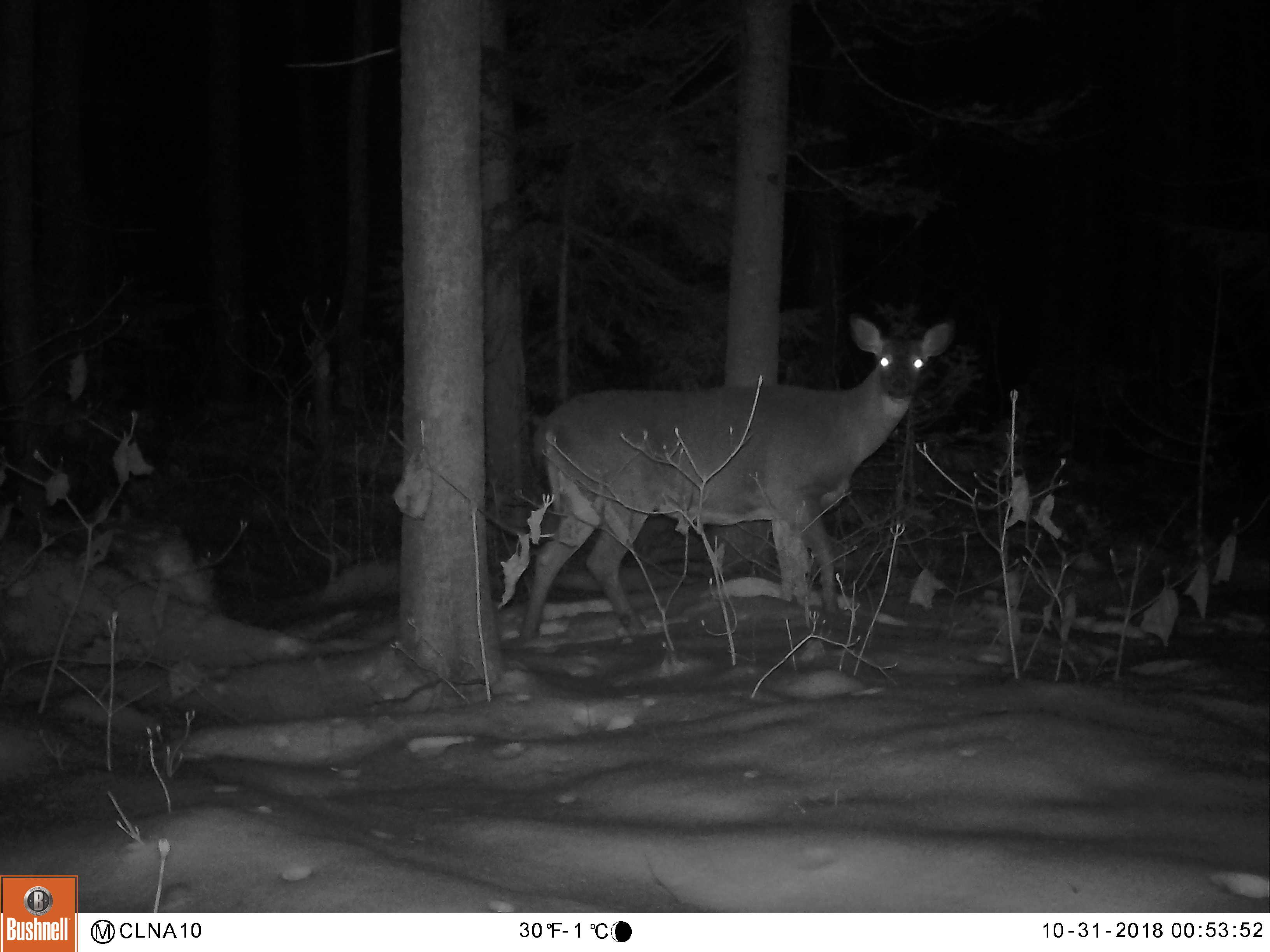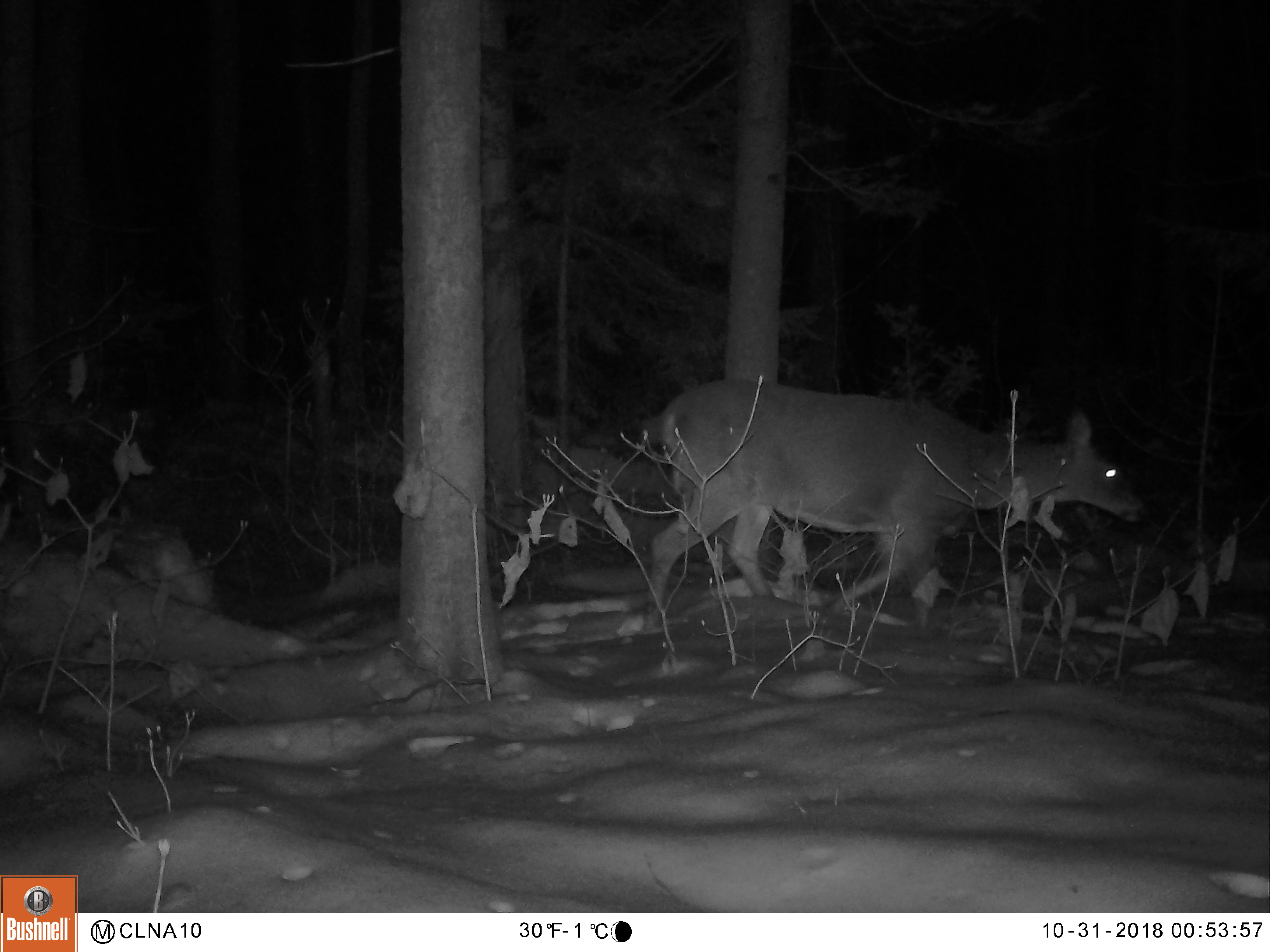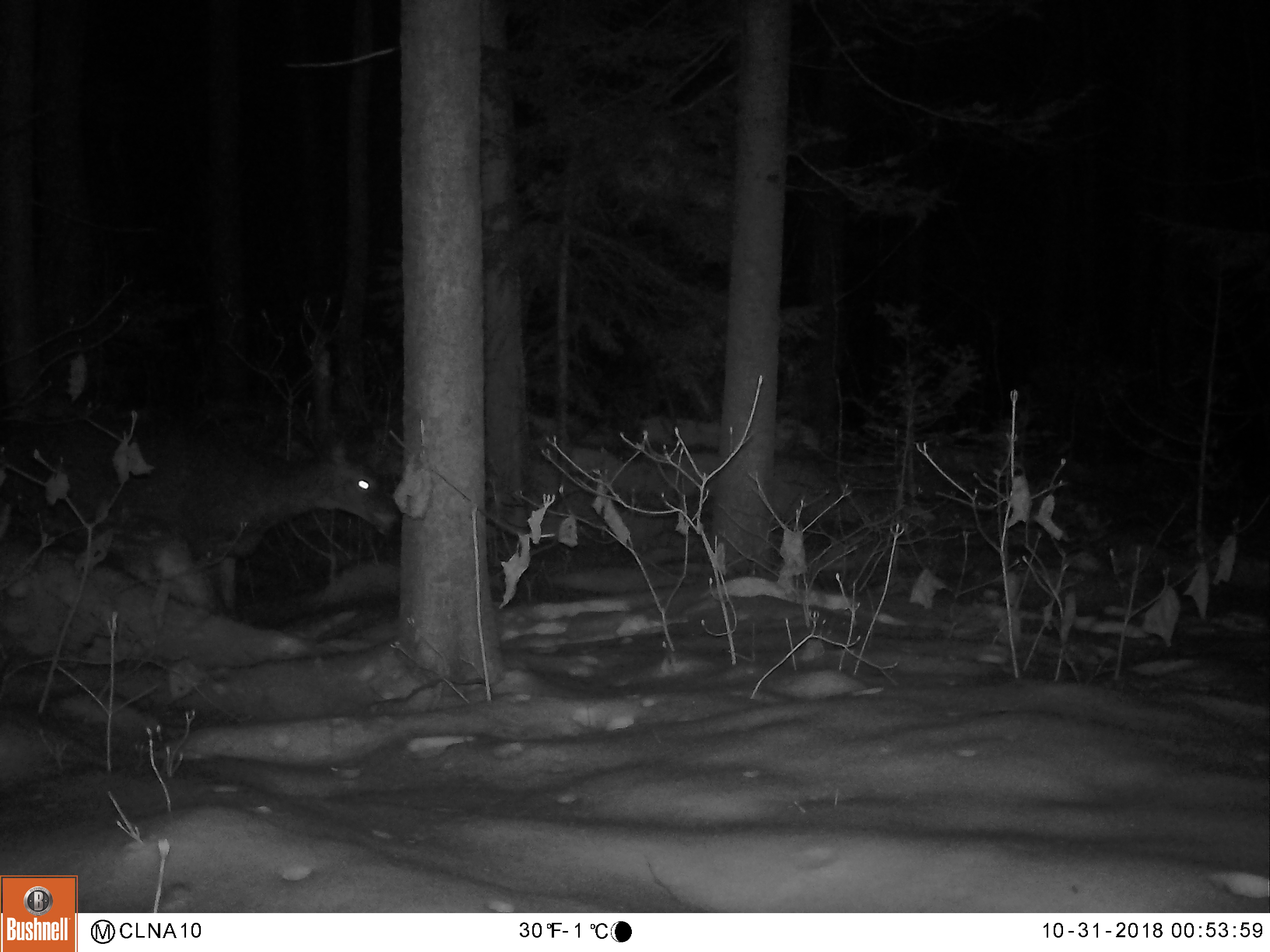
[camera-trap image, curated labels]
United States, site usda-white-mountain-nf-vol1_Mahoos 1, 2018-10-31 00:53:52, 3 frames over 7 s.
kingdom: Animalia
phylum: Chordata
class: Mammalia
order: Artiodactyla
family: Cervidae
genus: Odocoileus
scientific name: Odocoileus virginianus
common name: white-tailed deer